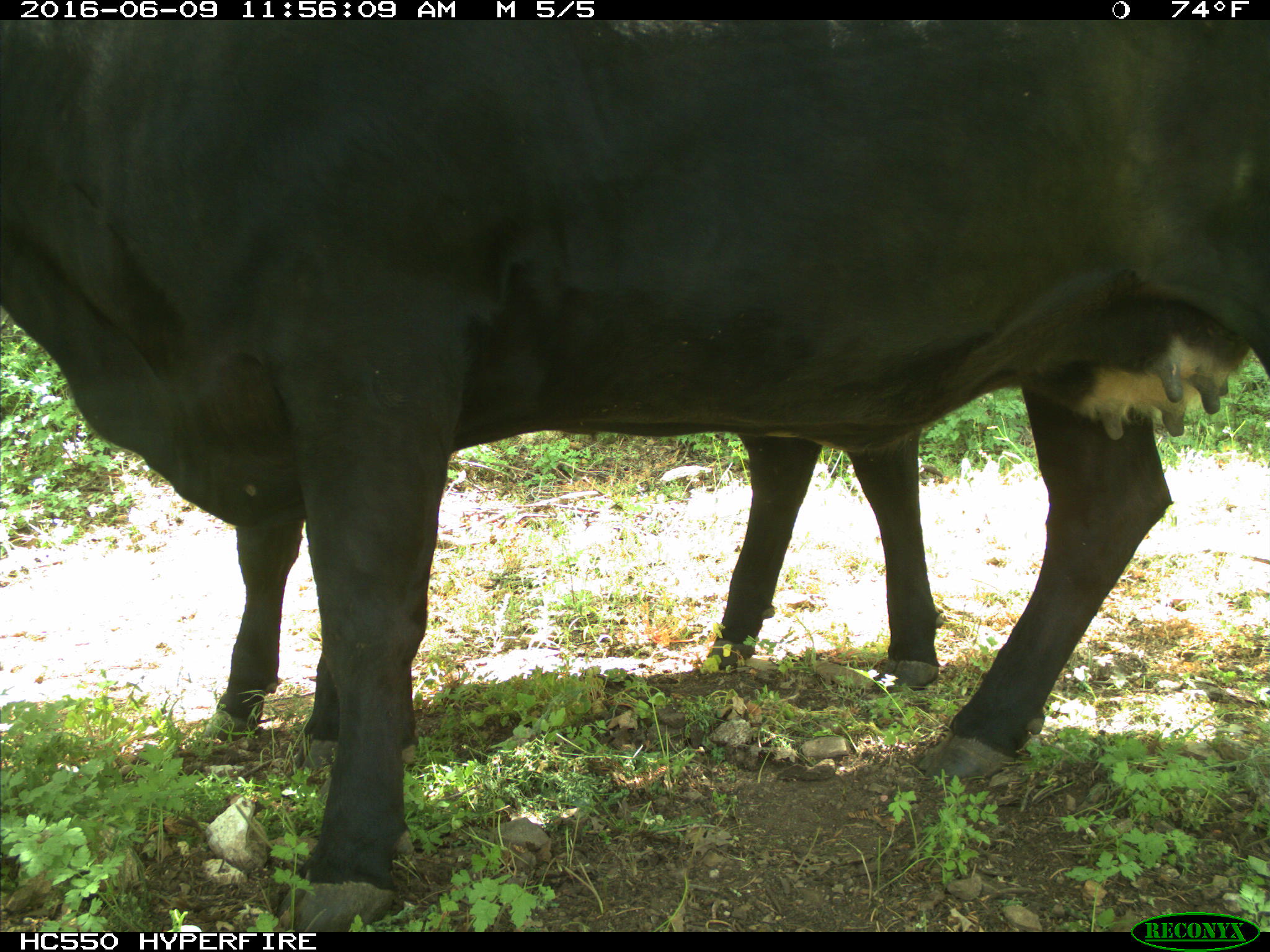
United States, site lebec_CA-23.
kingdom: Animalia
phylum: Chordata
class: Mammalia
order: Artiodactyla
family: Bovidae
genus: Bos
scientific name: Bos taurus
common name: domestic cow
Bos taurus (domestic cow).